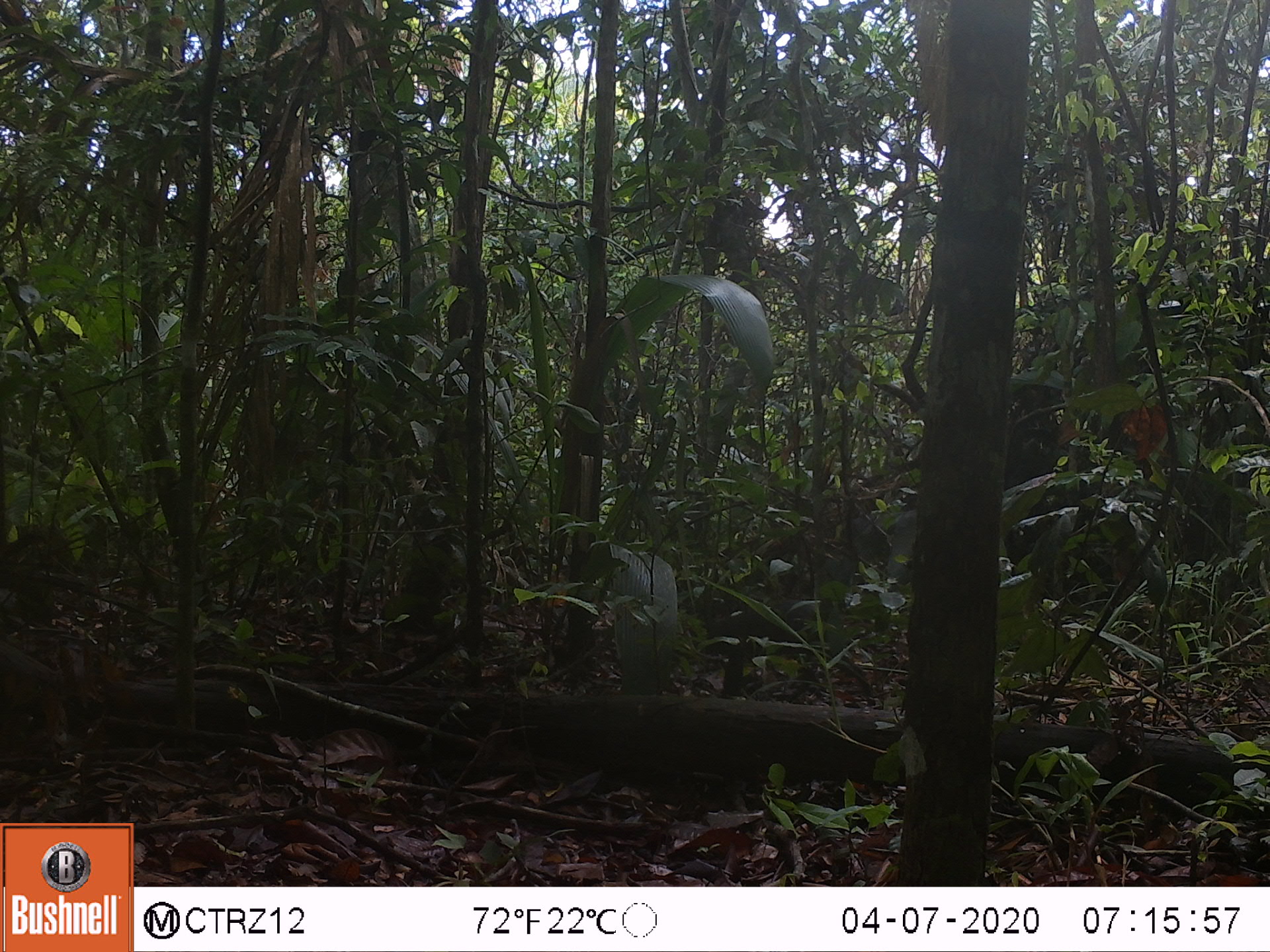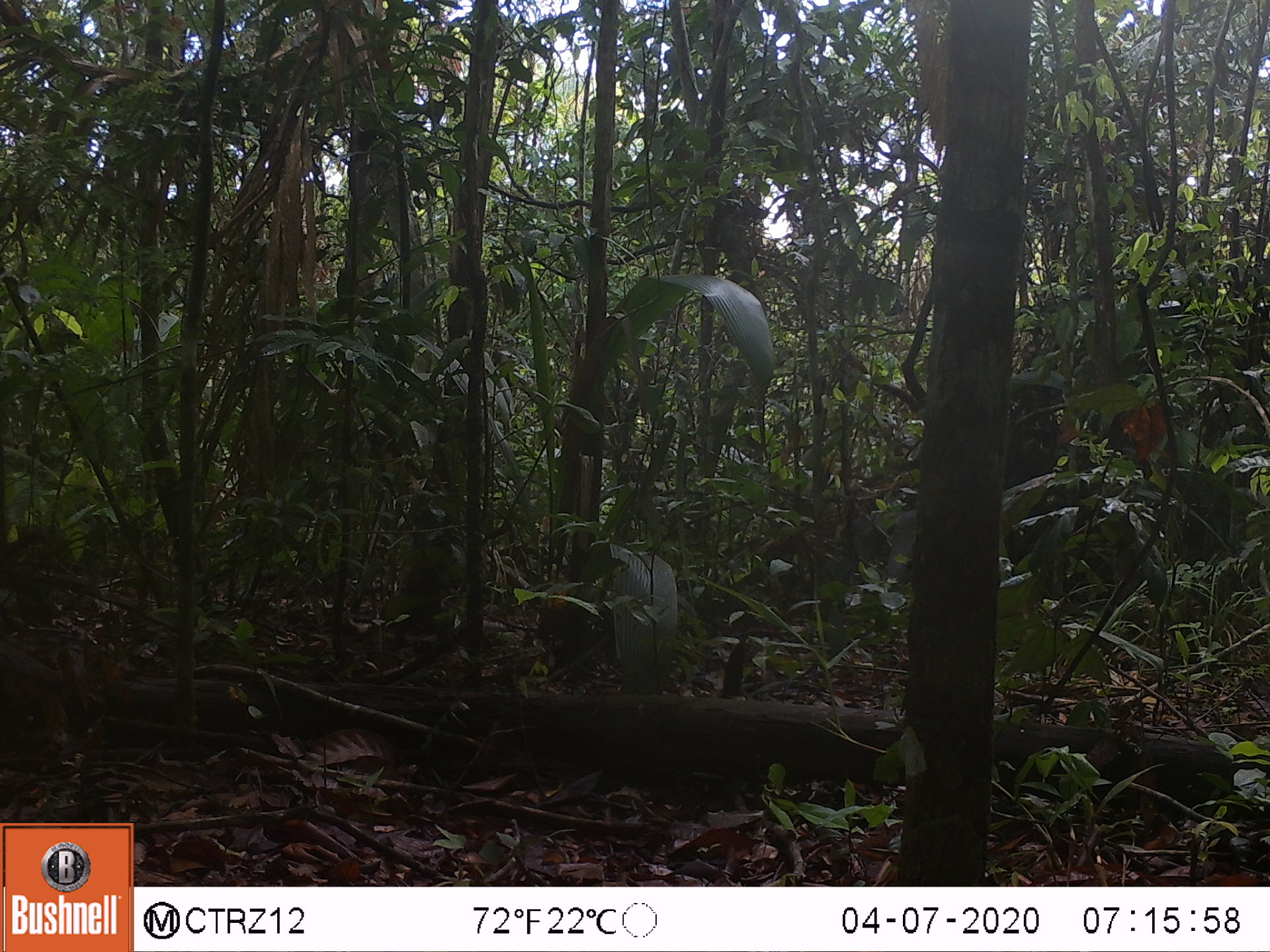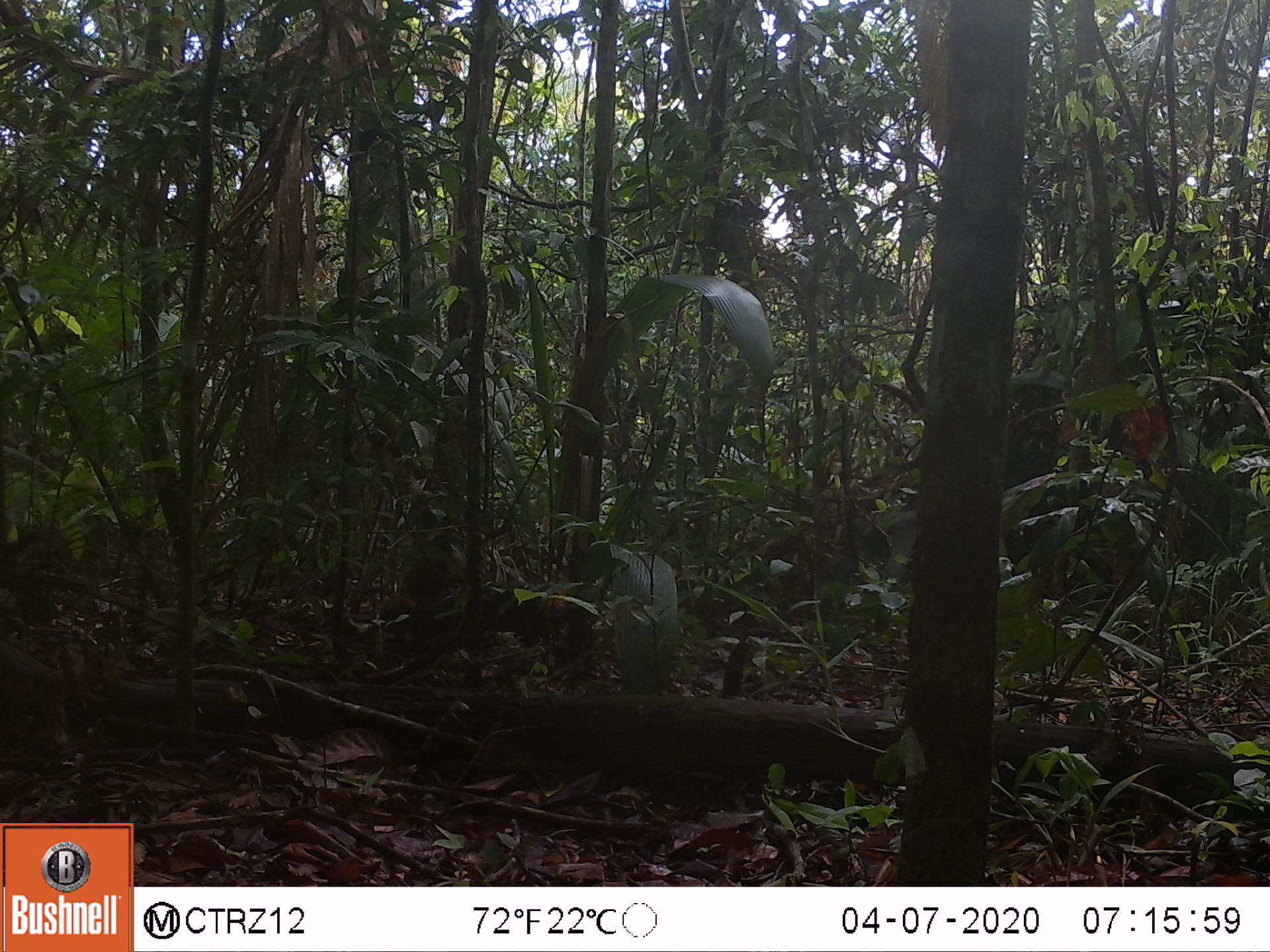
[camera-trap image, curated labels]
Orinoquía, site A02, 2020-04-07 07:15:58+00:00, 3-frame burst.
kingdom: Animalia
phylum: Chordata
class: Mammalia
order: Rodentia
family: Dasyproctidae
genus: Dasyprocta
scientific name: Dasyprocta fuliginosa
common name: black agouti